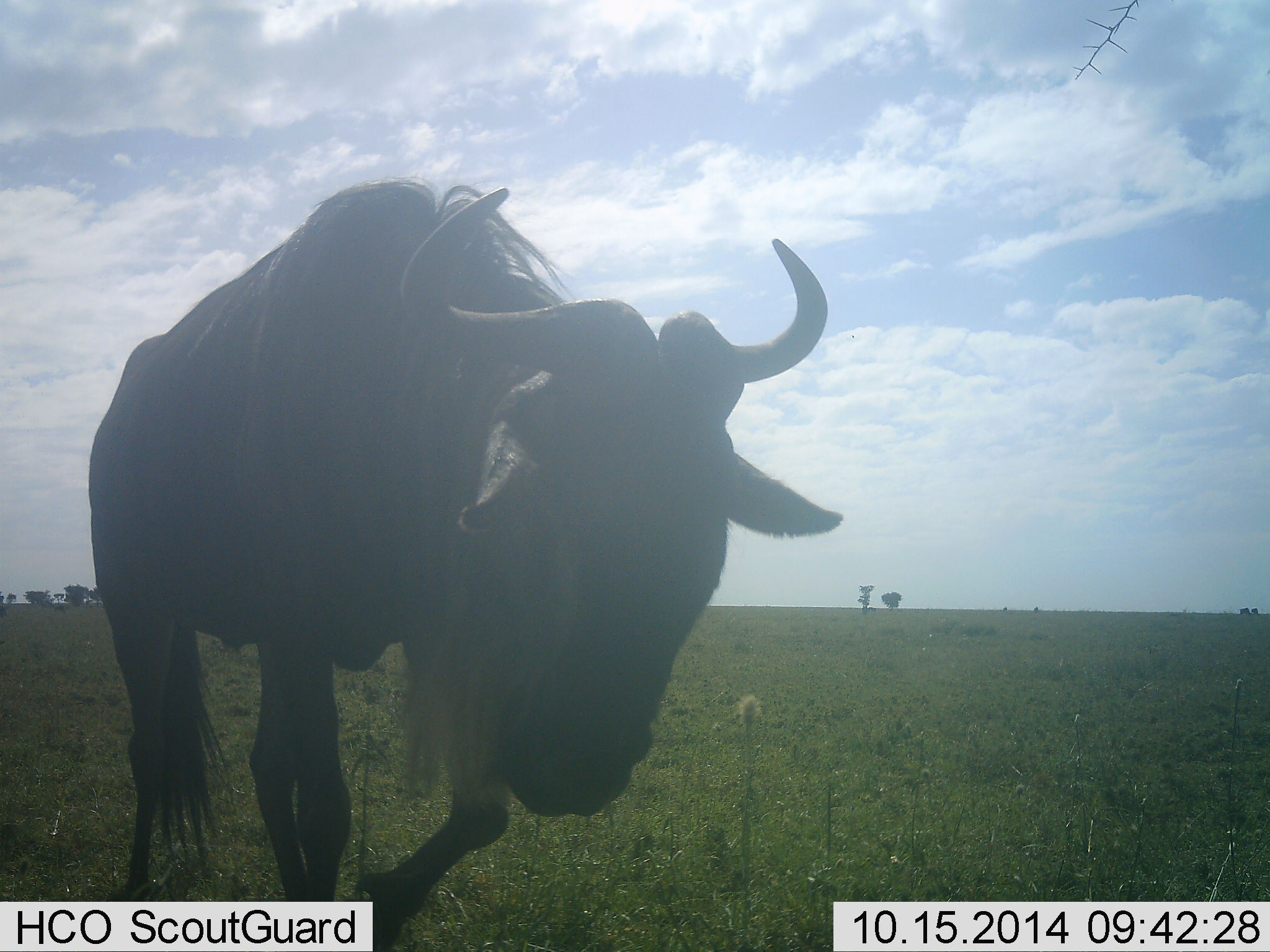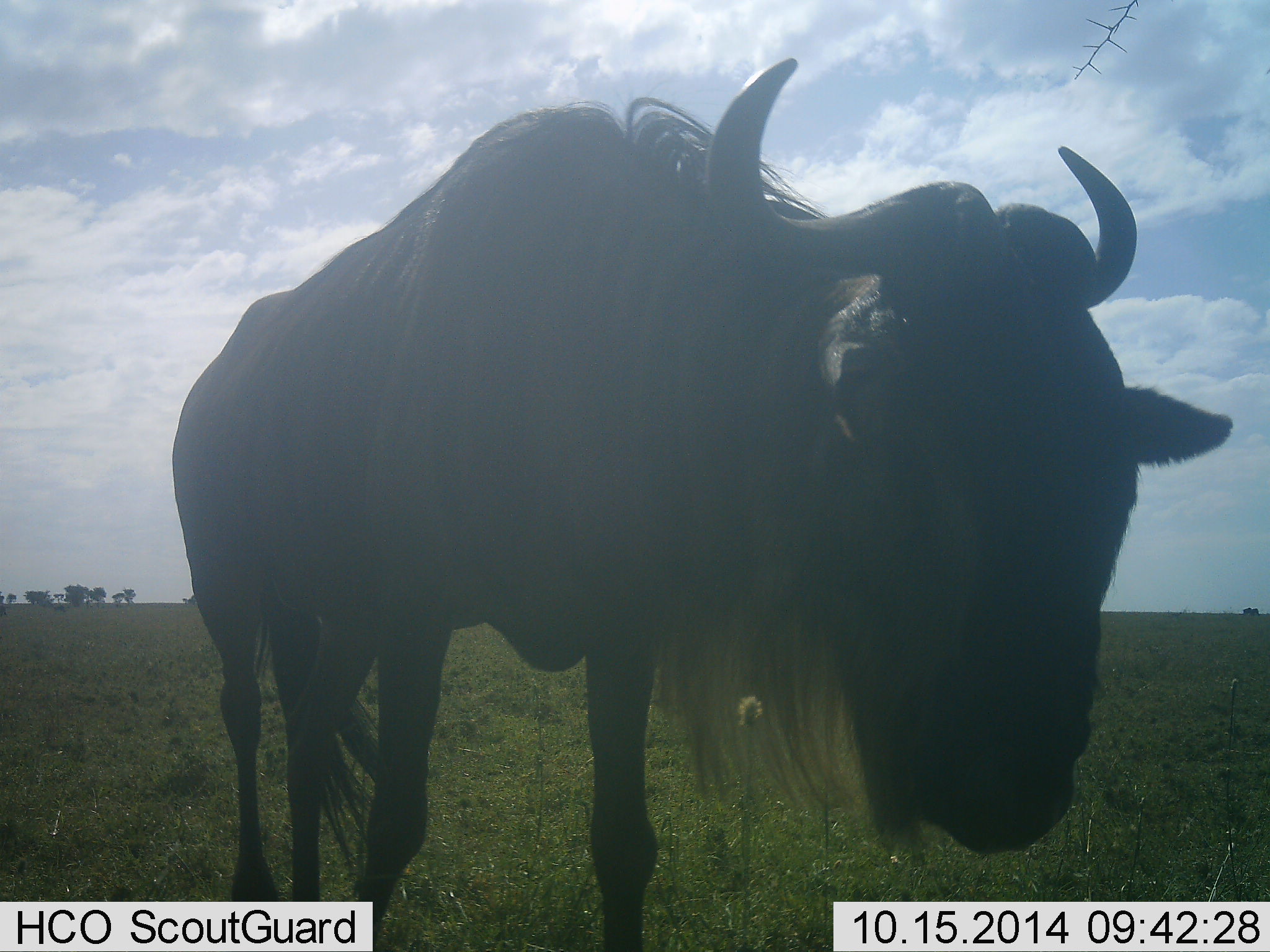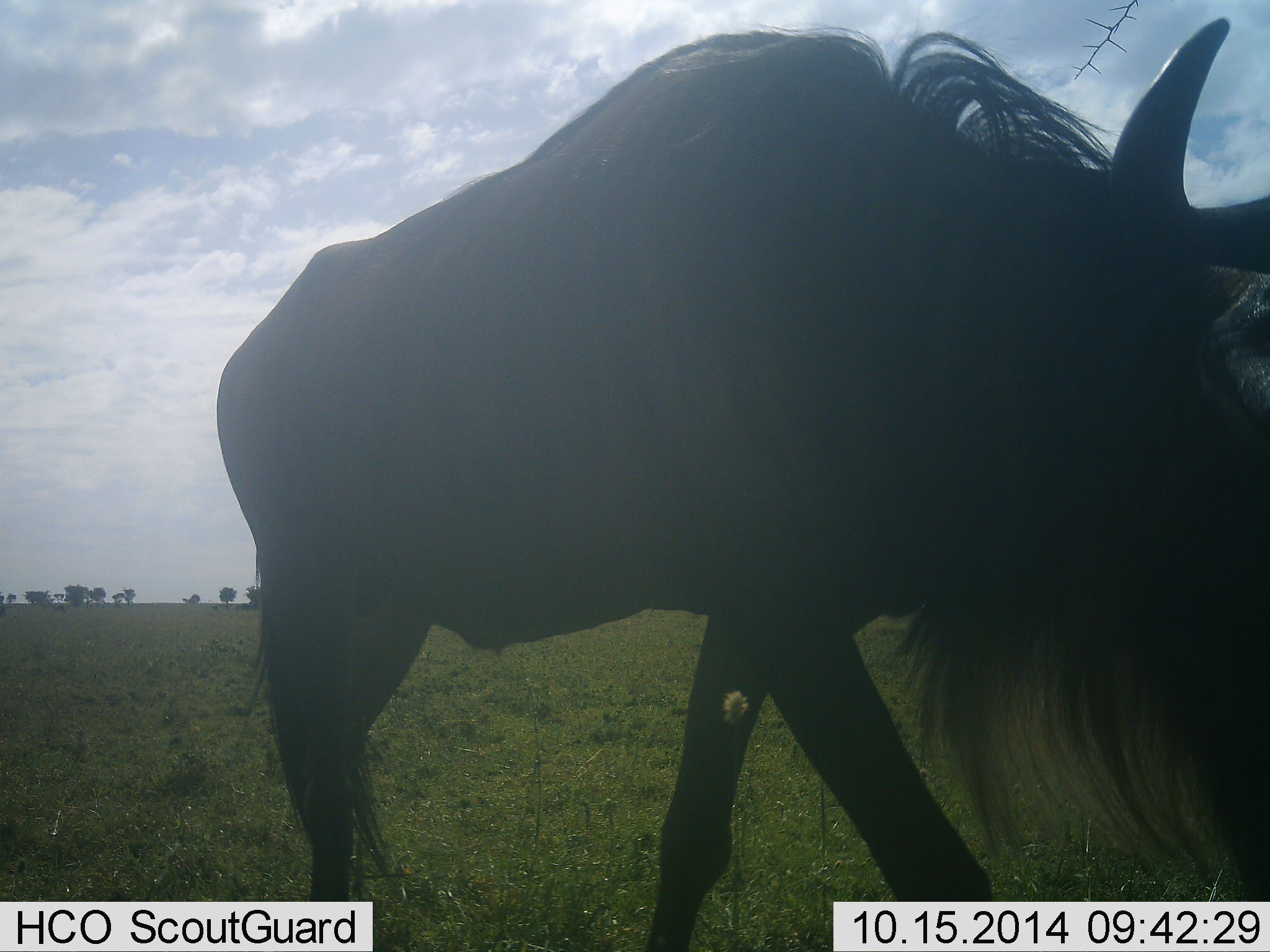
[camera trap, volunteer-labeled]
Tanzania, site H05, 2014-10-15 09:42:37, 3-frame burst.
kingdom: Animalia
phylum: Chordata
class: Mammalia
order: Artiodactyla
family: Bovidae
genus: Connochaetes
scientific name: Connochaetes taurinus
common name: blue wildebeest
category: wildebeest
Wildebeest (blue wildebeest) (Connochaetes taurinus), count 1. Behavior (volunteer vote fractions): standing 10%, resting 0%, moving 90%, interacting 0%. Young present (vote fraction): 0%. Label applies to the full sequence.